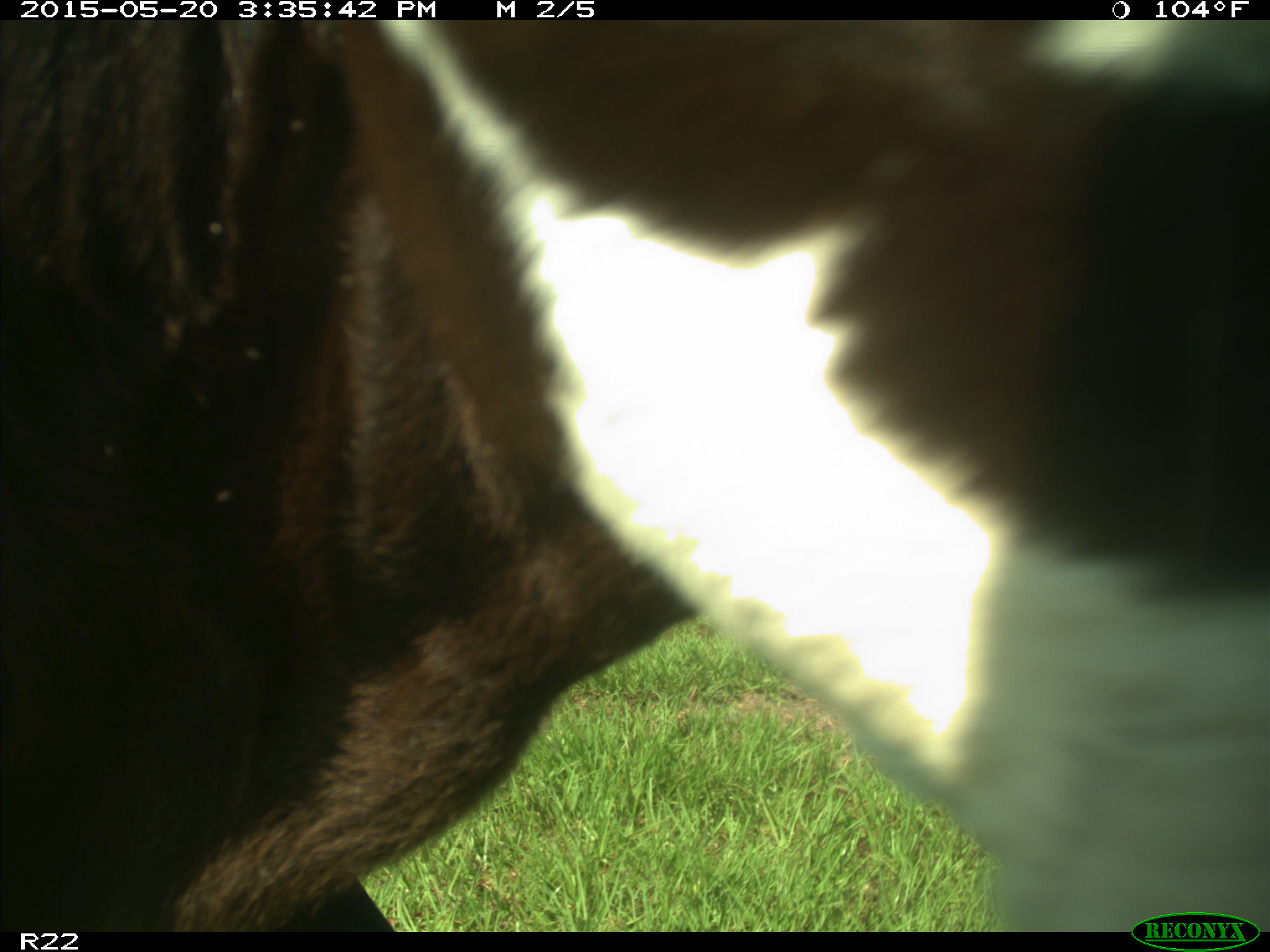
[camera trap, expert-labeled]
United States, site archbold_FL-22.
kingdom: Animalia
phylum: Chordata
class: Mammalia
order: Artiodactyla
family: Bovidae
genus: Bos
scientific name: Bos taurus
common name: domestic cow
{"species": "Bos taurus (domestic cow)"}